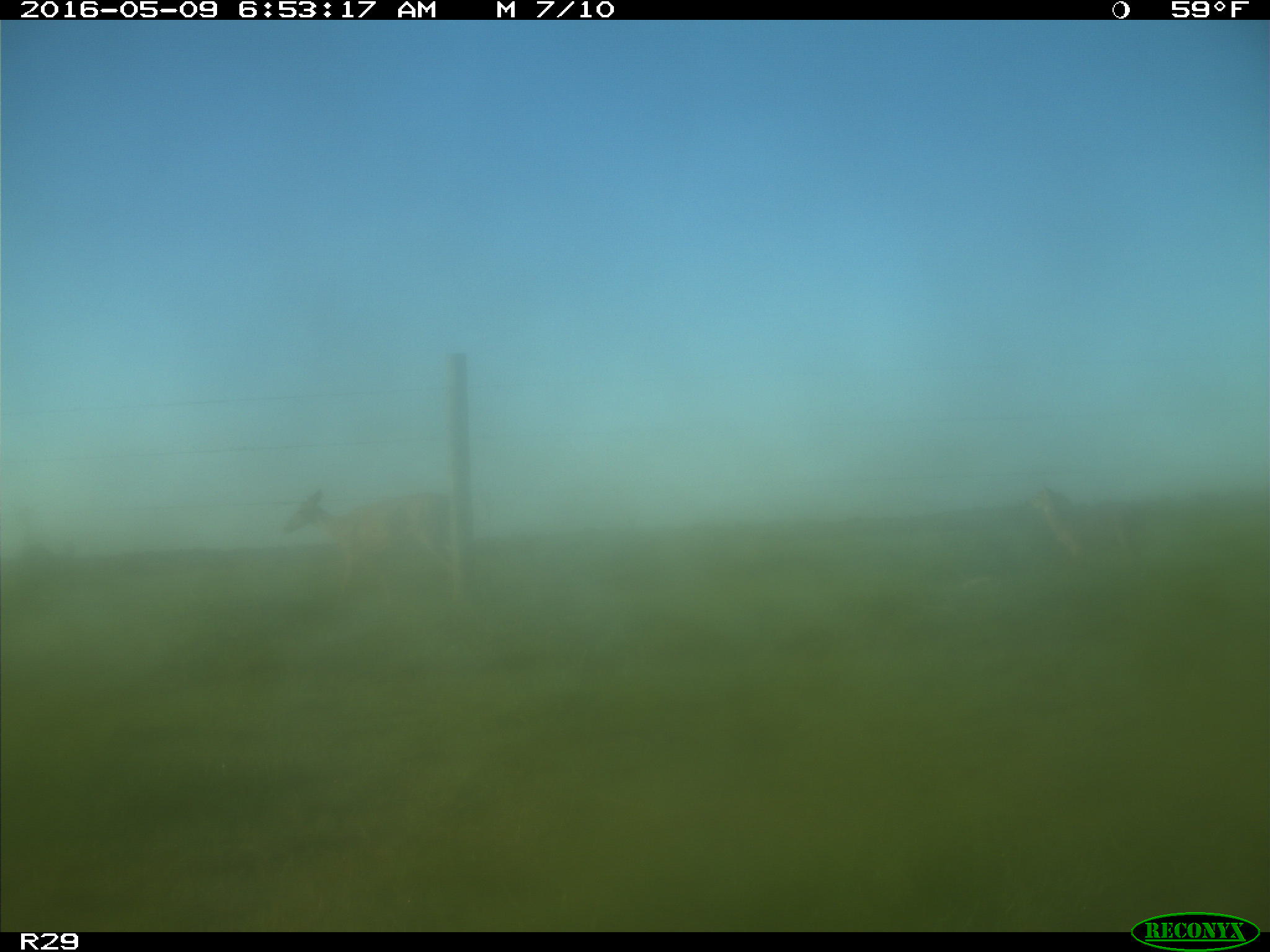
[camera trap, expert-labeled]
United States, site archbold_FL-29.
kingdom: Animalia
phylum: Chordata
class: Mammalia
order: Artiodactyla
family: Cervidae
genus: Odocoileus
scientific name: Odocoileus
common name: deer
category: unidentified deer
Unidentified deer (deer) (Odocoileus).